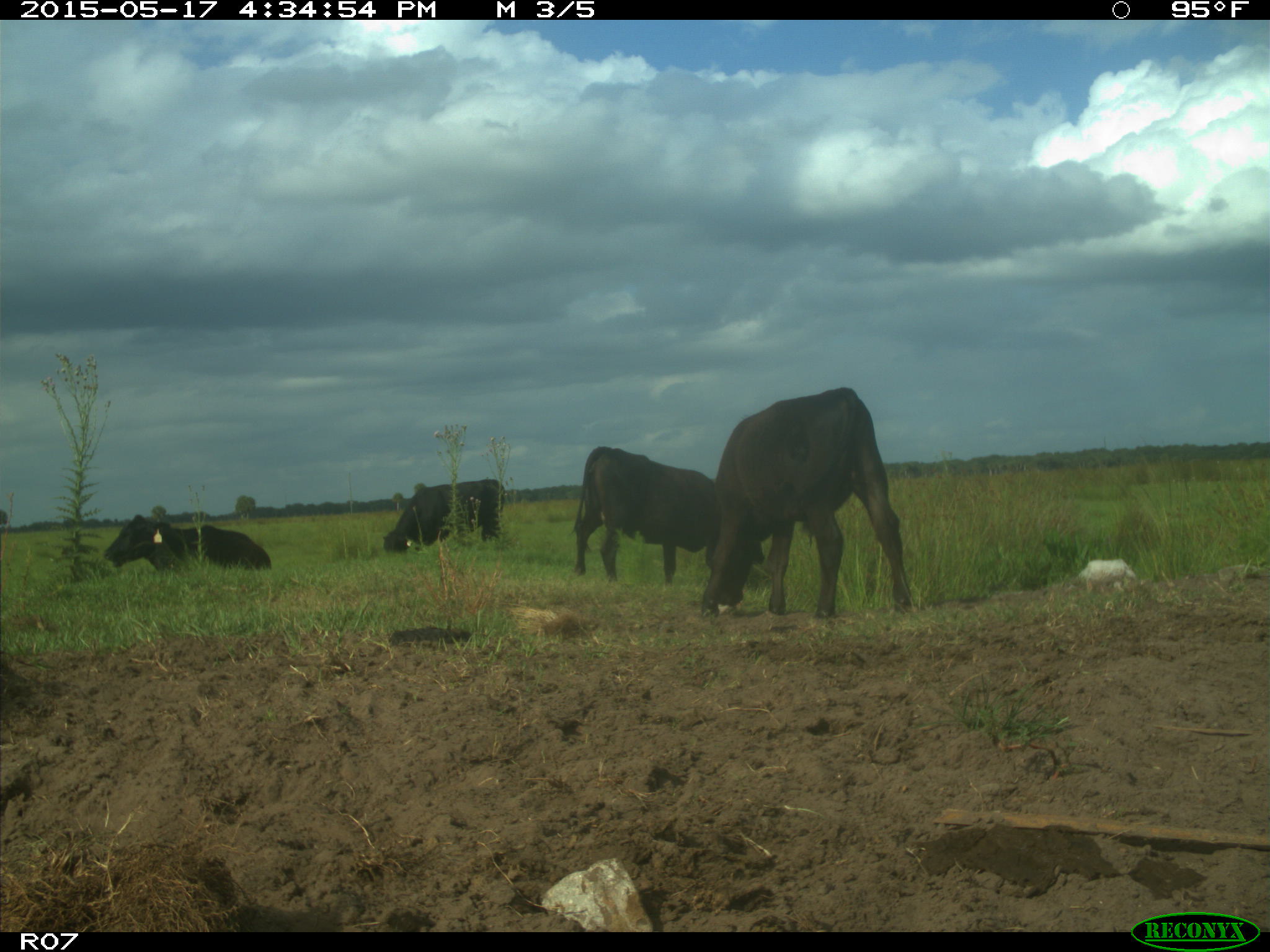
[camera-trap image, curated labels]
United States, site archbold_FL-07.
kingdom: Animalia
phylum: Chordata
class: Mammalia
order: Artiodactyla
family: Bovidae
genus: Bos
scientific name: Bos taurus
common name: domestic cow